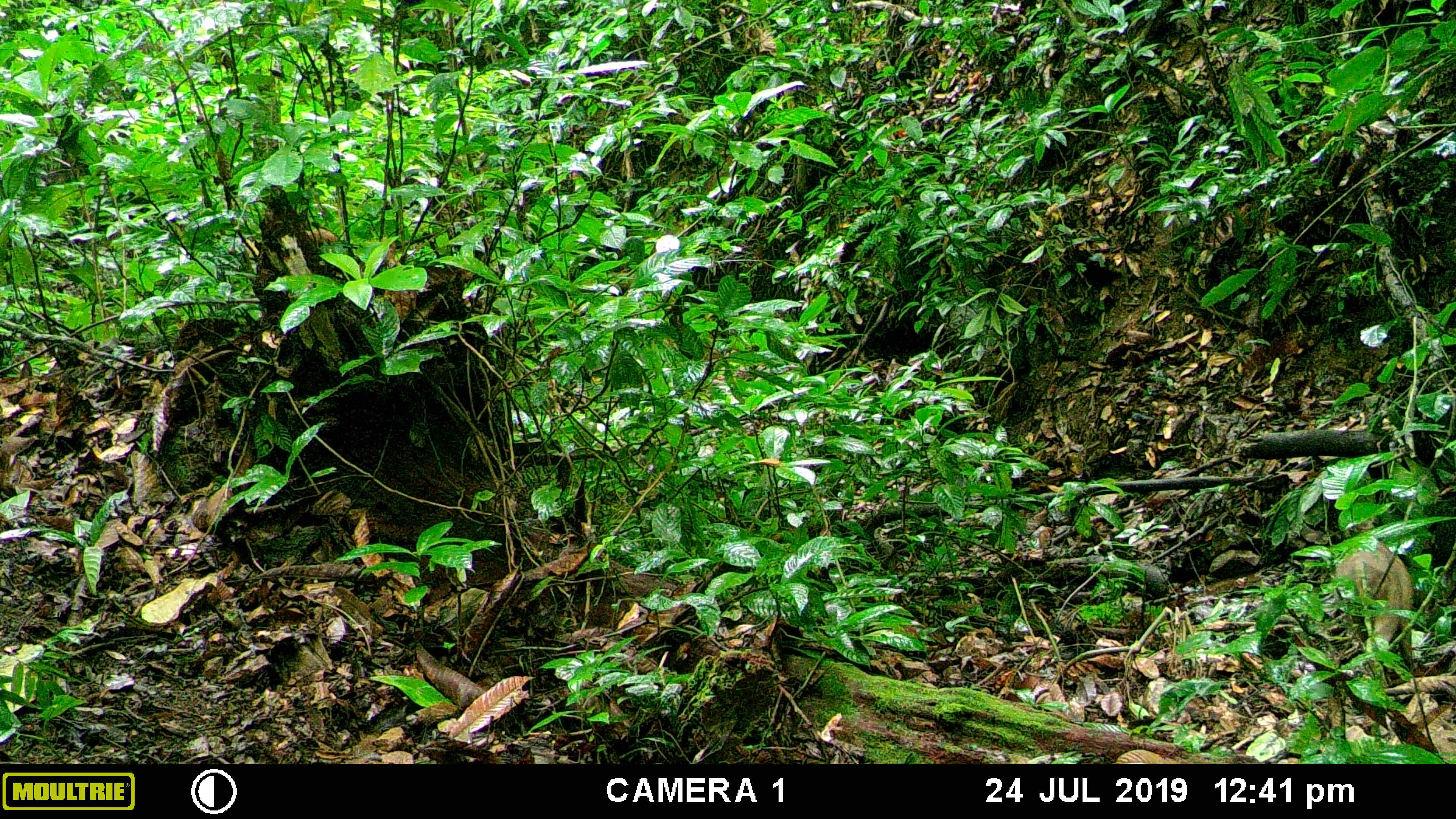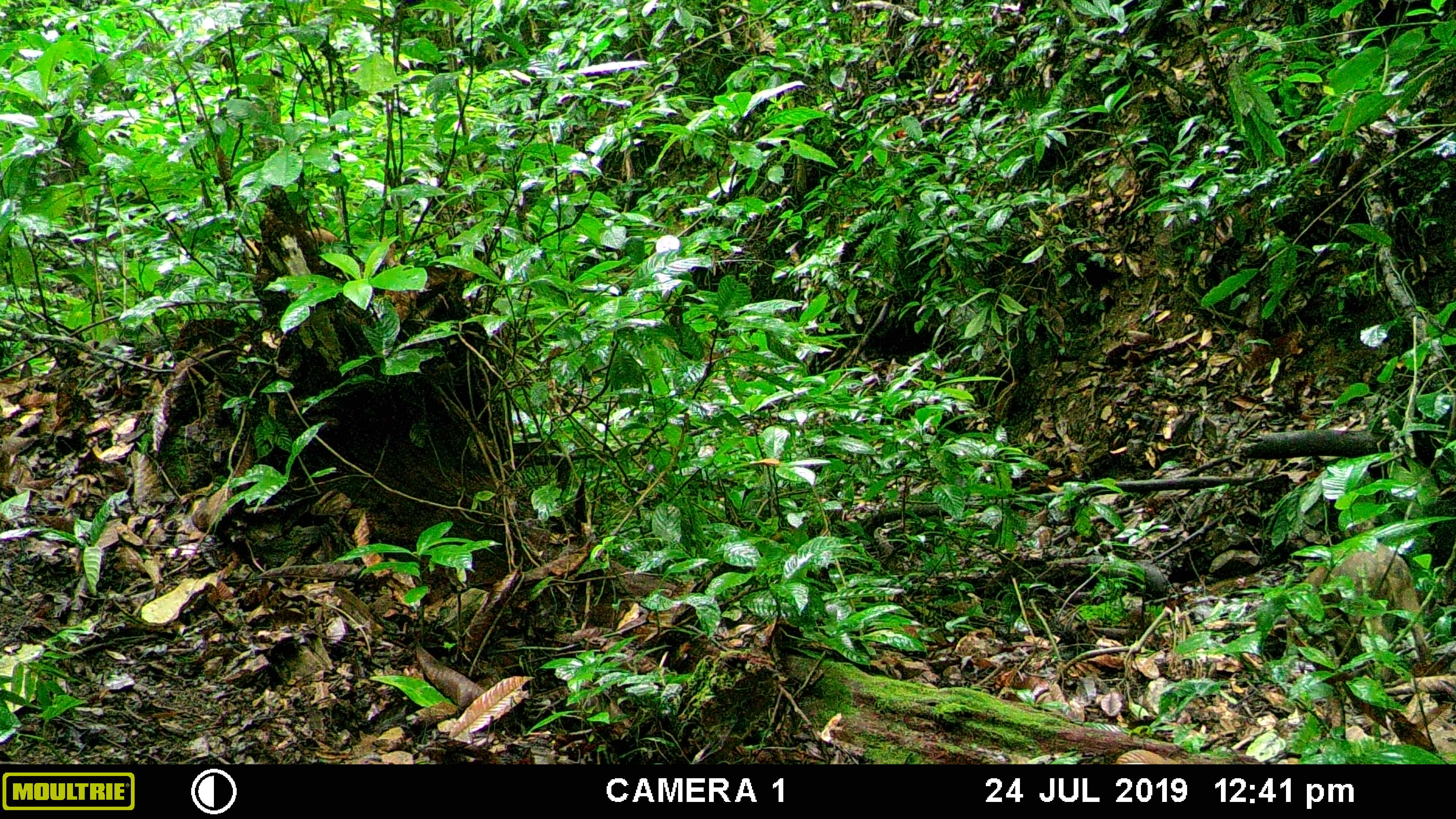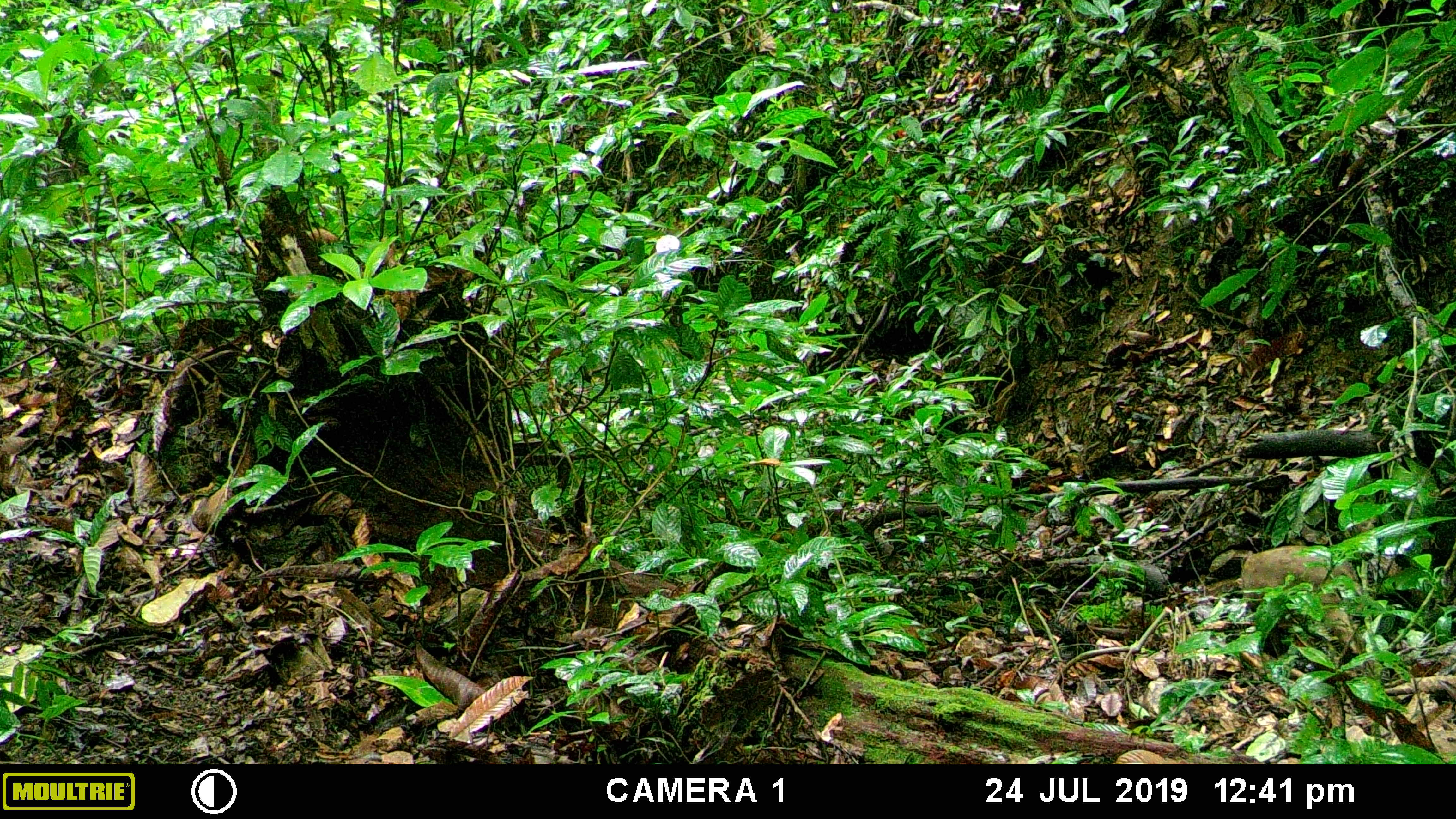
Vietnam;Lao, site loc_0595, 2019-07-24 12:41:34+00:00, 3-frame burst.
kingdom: Animalia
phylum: Chordata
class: Mammalia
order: Artiodactyla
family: Suidae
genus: Sus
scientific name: Sus scrofa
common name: eurasian wild pig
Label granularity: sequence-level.